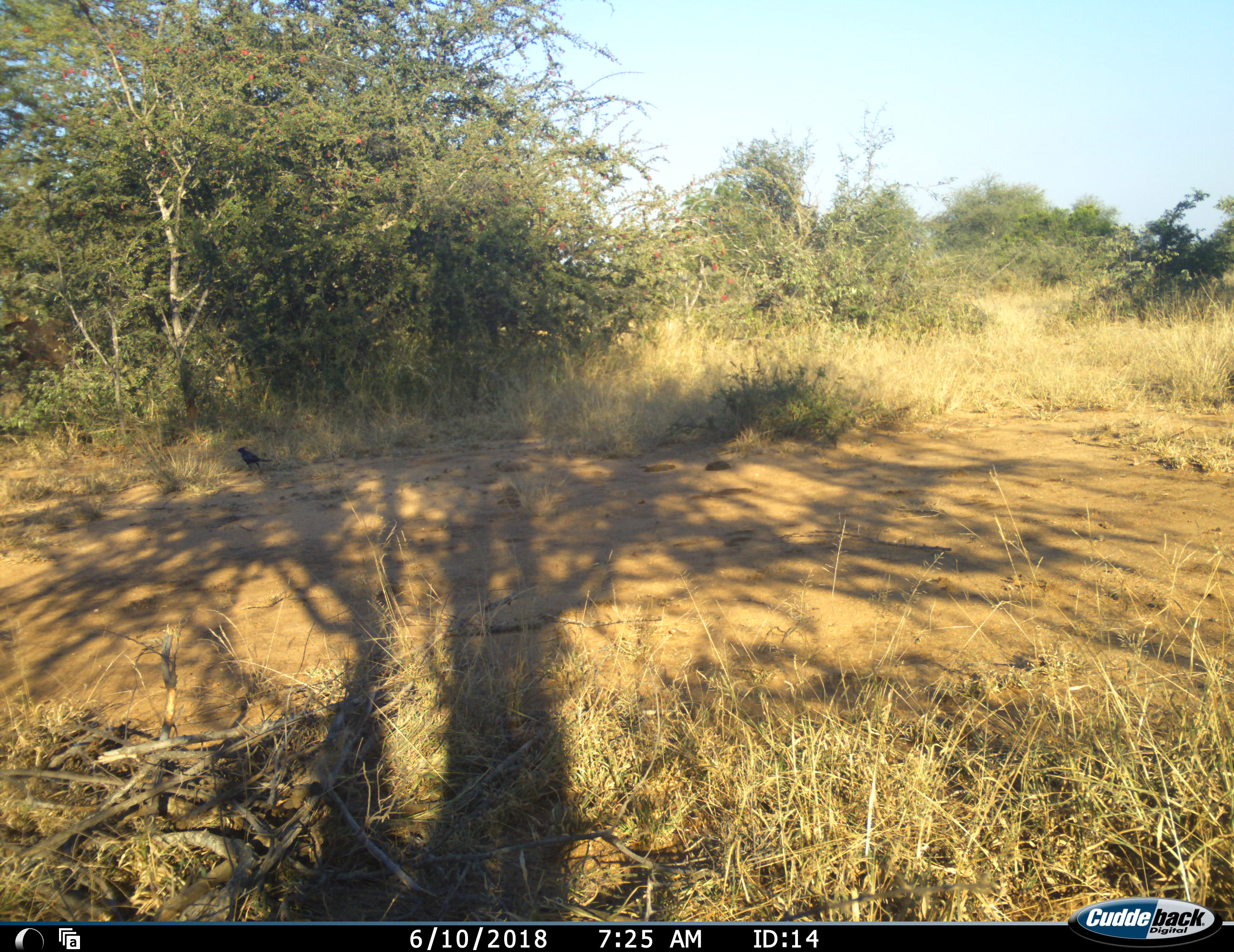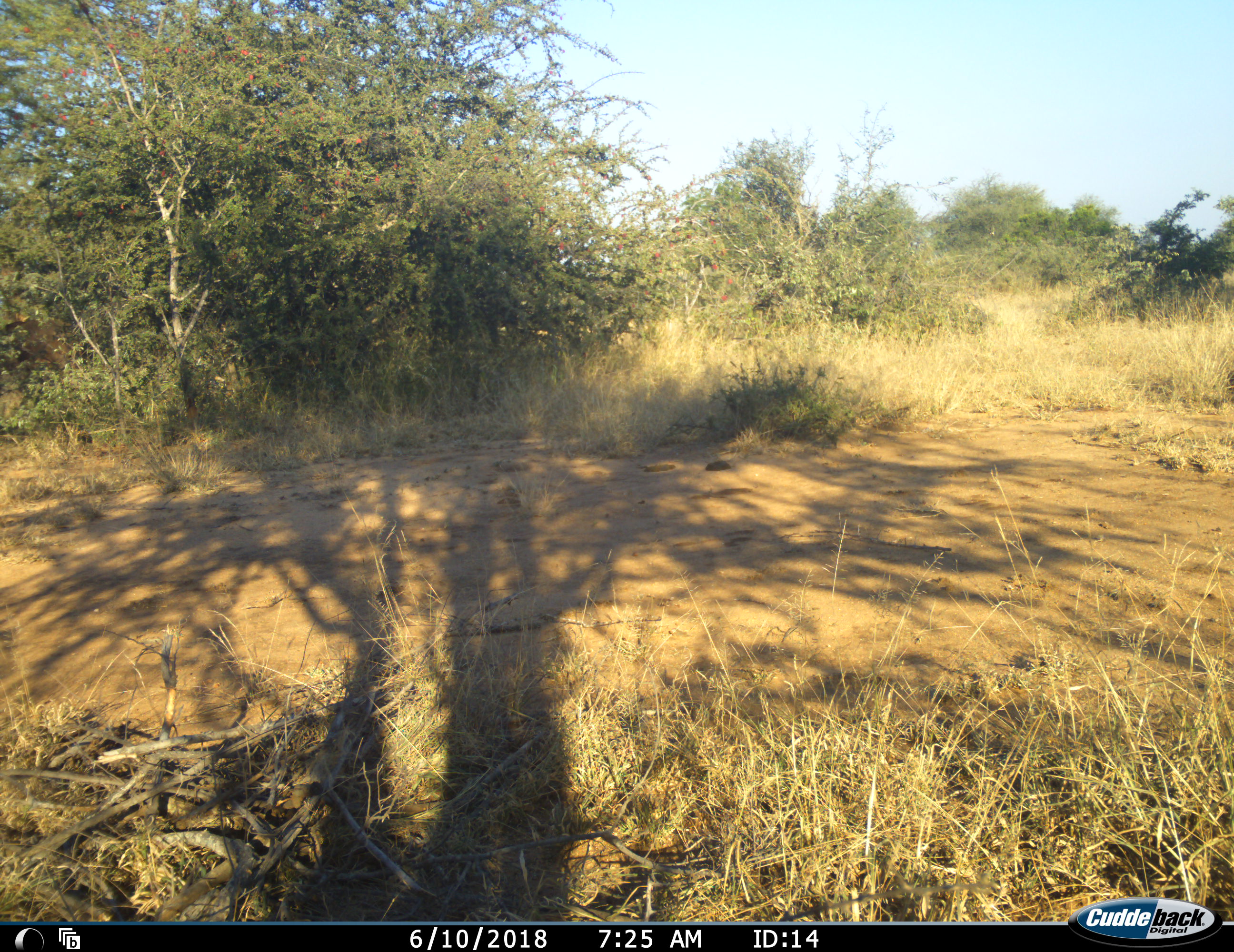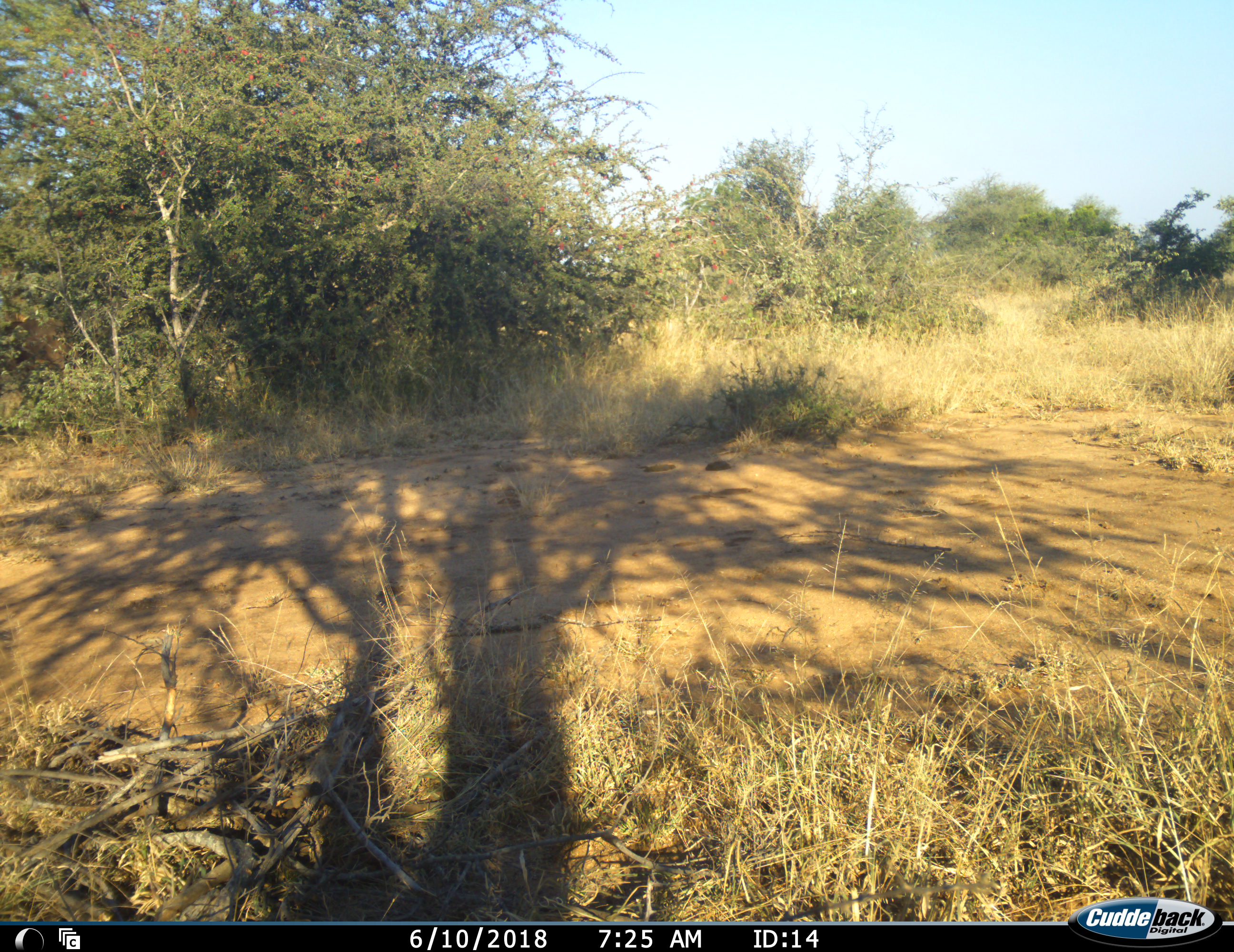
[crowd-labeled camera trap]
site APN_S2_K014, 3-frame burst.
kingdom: Animalia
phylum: Chordata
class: Aves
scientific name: Aves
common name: bird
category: birdother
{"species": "birdother (bird) (Aves)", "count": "1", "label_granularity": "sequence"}